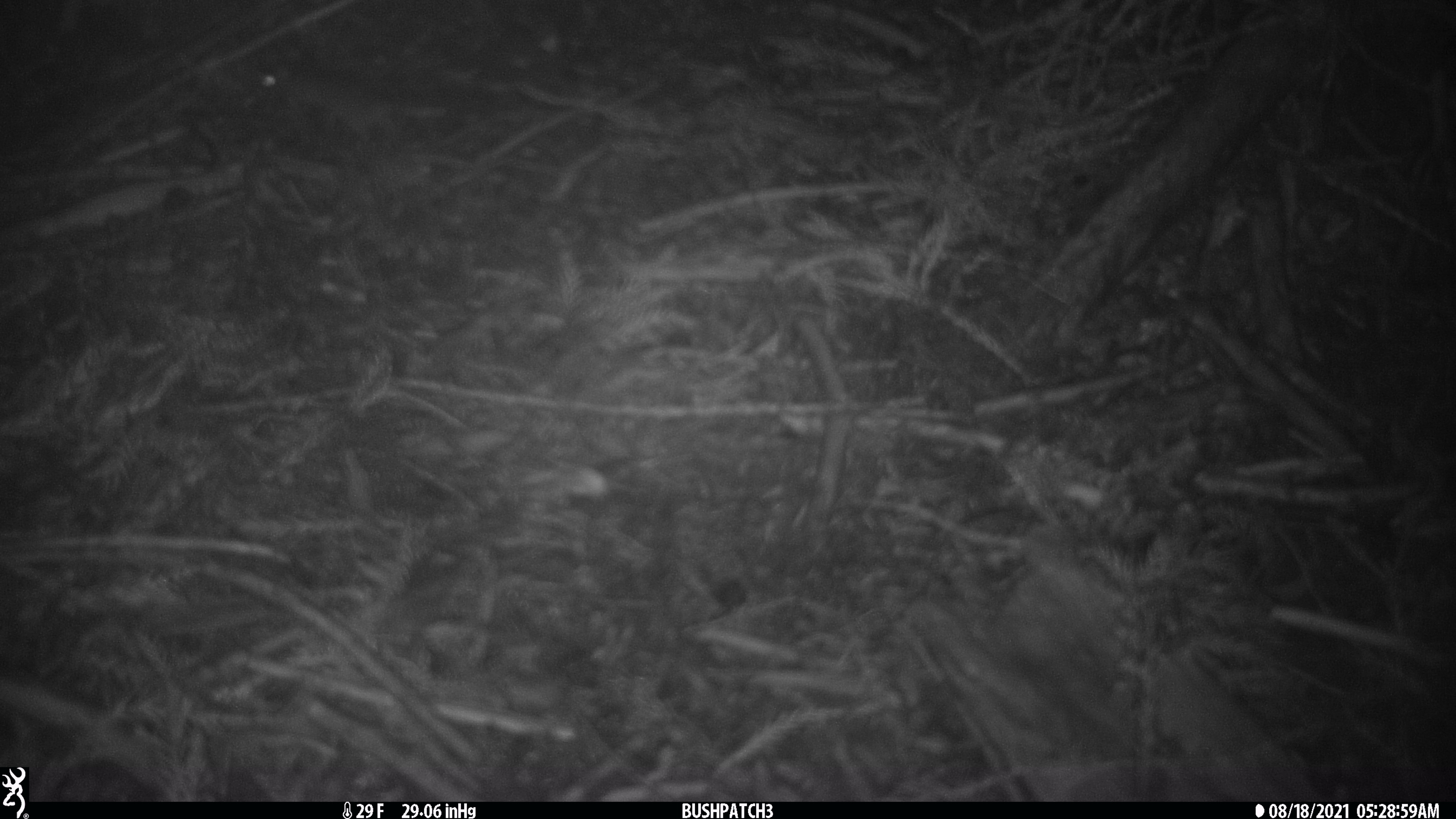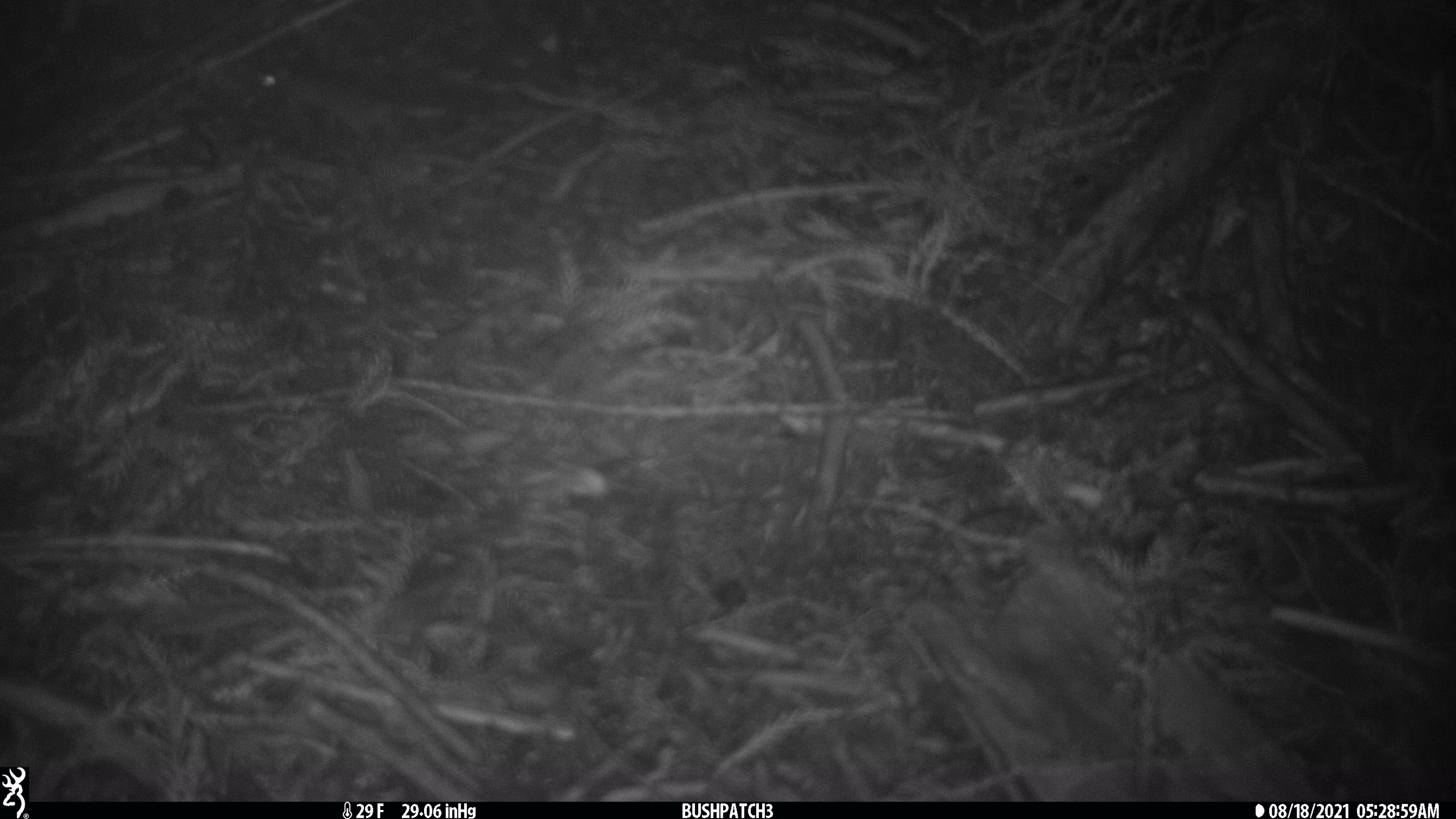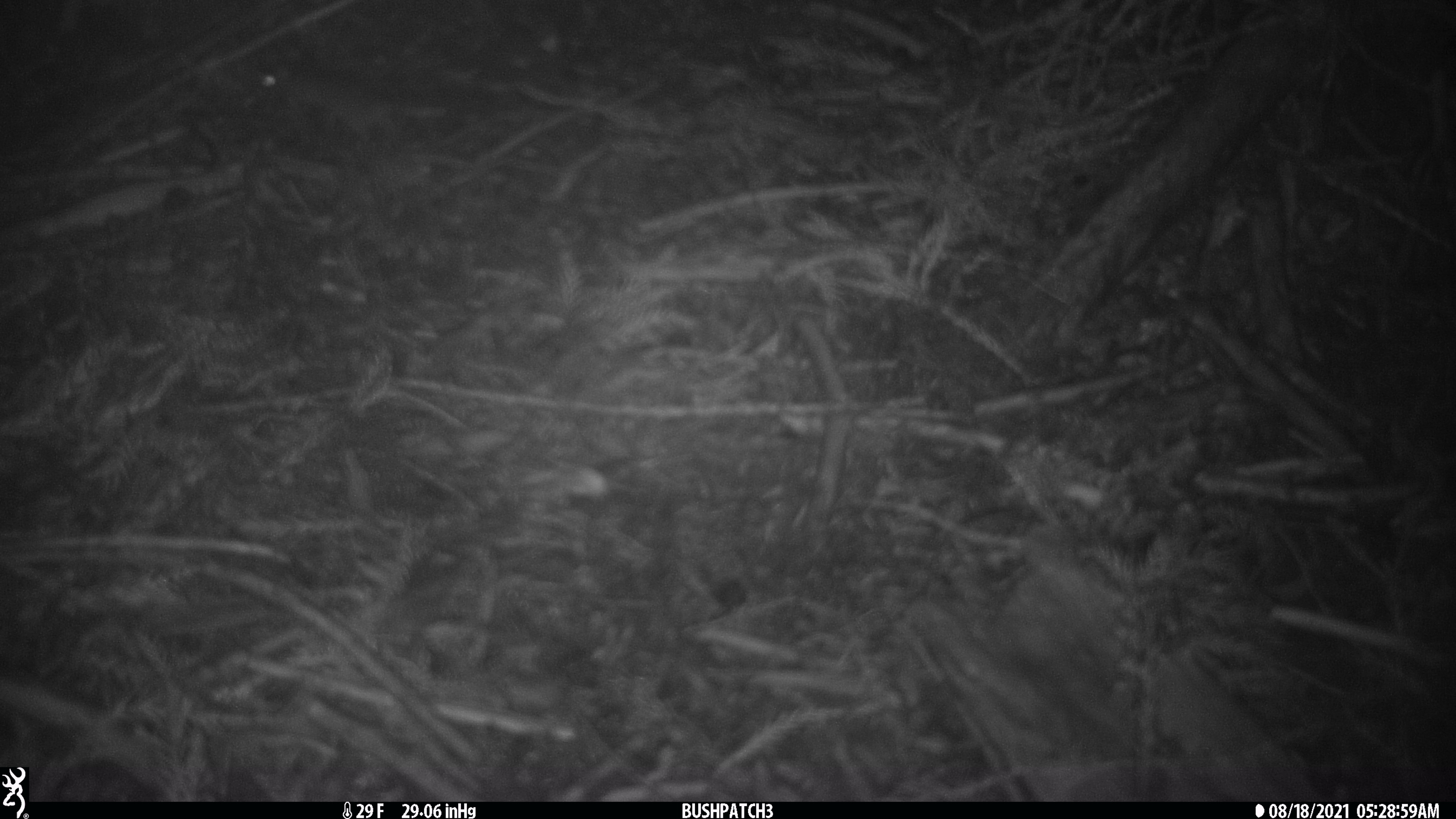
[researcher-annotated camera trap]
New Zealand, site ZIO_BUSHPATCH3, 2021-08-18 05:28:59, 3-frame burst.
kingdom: Animalia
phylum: Chordata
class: Mammalia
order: Rodentia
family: Muridae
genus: Mus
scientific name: Mus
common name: mouse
Mouse (Mus).